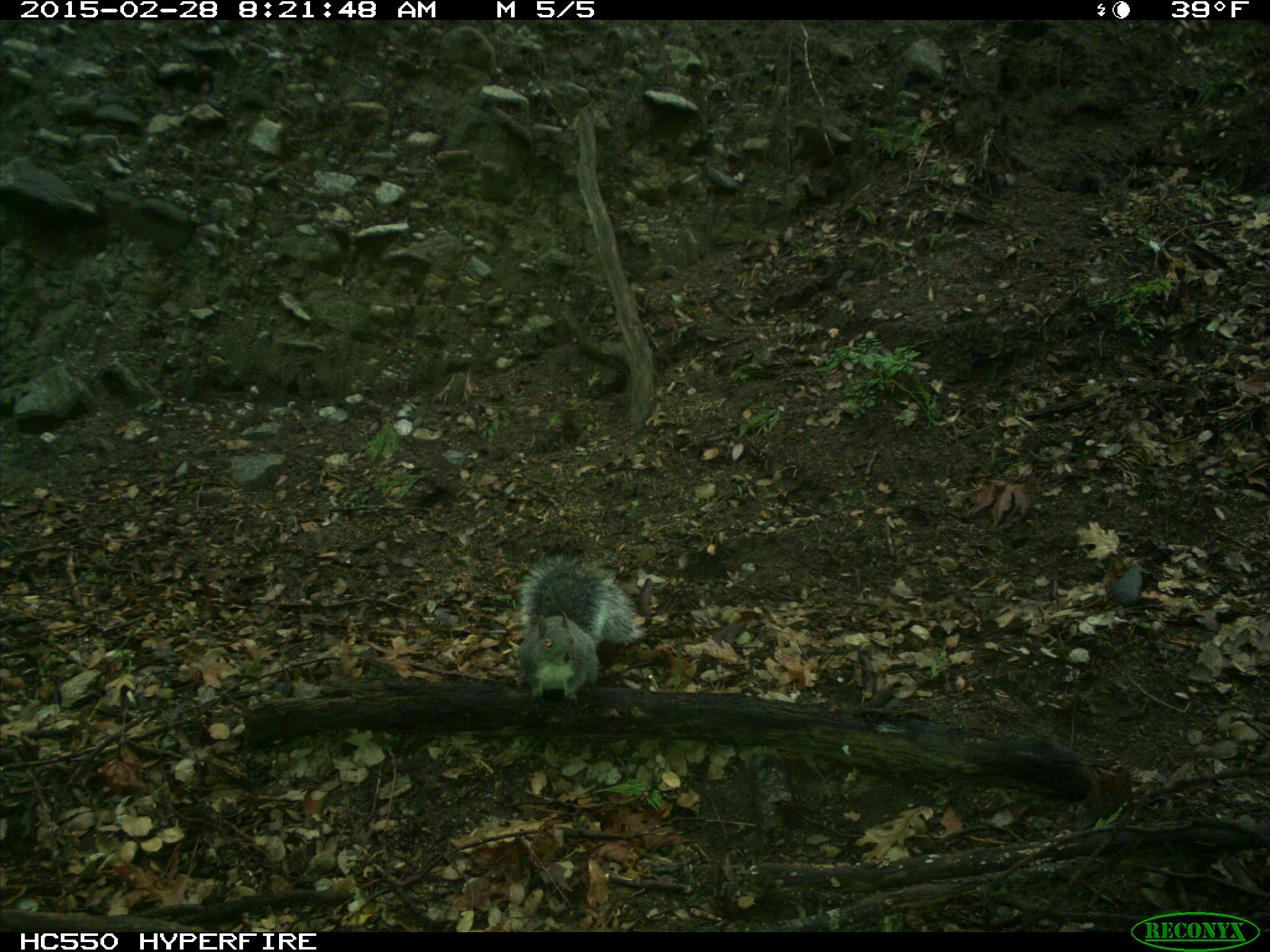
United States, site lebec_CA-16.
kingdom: Animalia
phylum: Chordata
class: Mammalia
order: Rodentia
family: Sciuridae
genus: Sciurus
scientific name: Sciurus carolinensis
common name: eastern gray squirrel